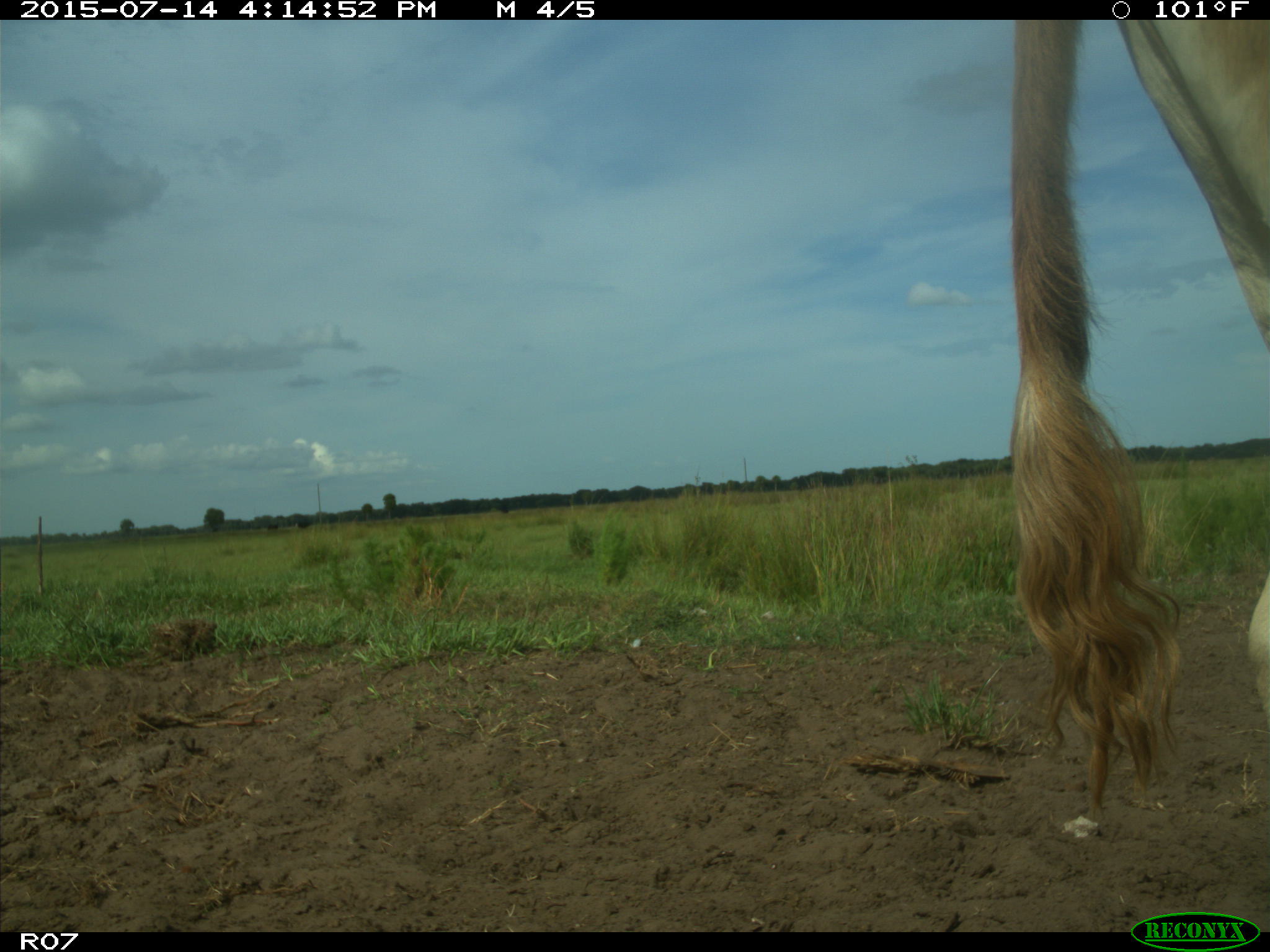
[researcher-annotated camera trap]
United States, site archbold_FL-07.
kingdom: Animalia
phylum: Chordata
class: Mammalia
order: Artiodactyla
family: Bovidae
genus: Bos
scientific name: Bos taurus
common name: domestic cow